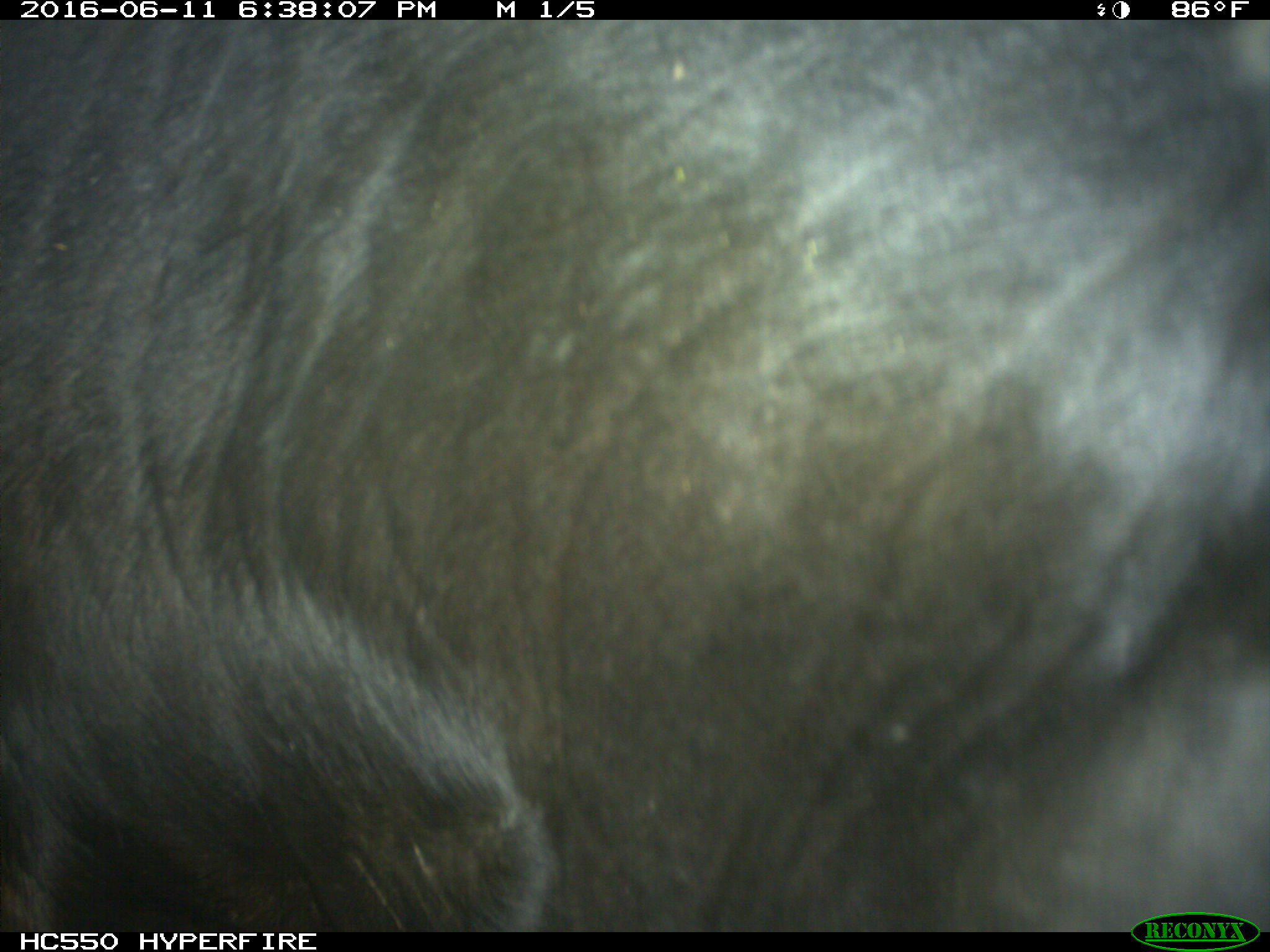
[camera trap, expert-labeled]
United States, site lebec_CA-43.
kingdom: Animalia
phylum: Chordata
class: Mammalia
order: Artiodactyla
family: Bovidae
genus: Bos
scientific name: Bos taurus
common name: domestic cow